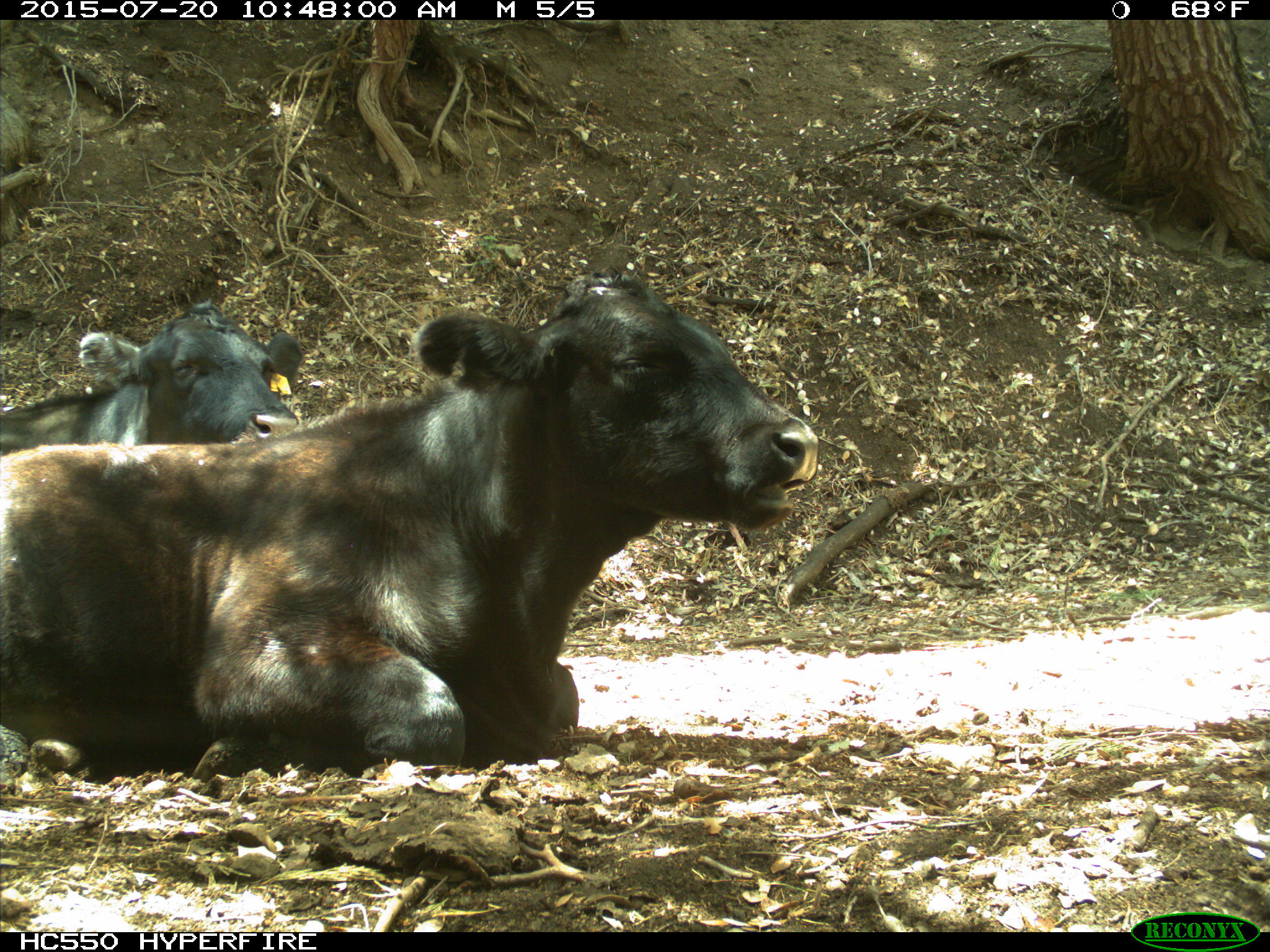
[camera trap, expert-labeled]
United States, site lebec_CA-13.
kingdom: Animalia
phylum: Chordata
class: Mammalia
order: Artiodactyla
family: Bovidae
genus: Bos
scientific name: Bos taurus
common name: domestic cow